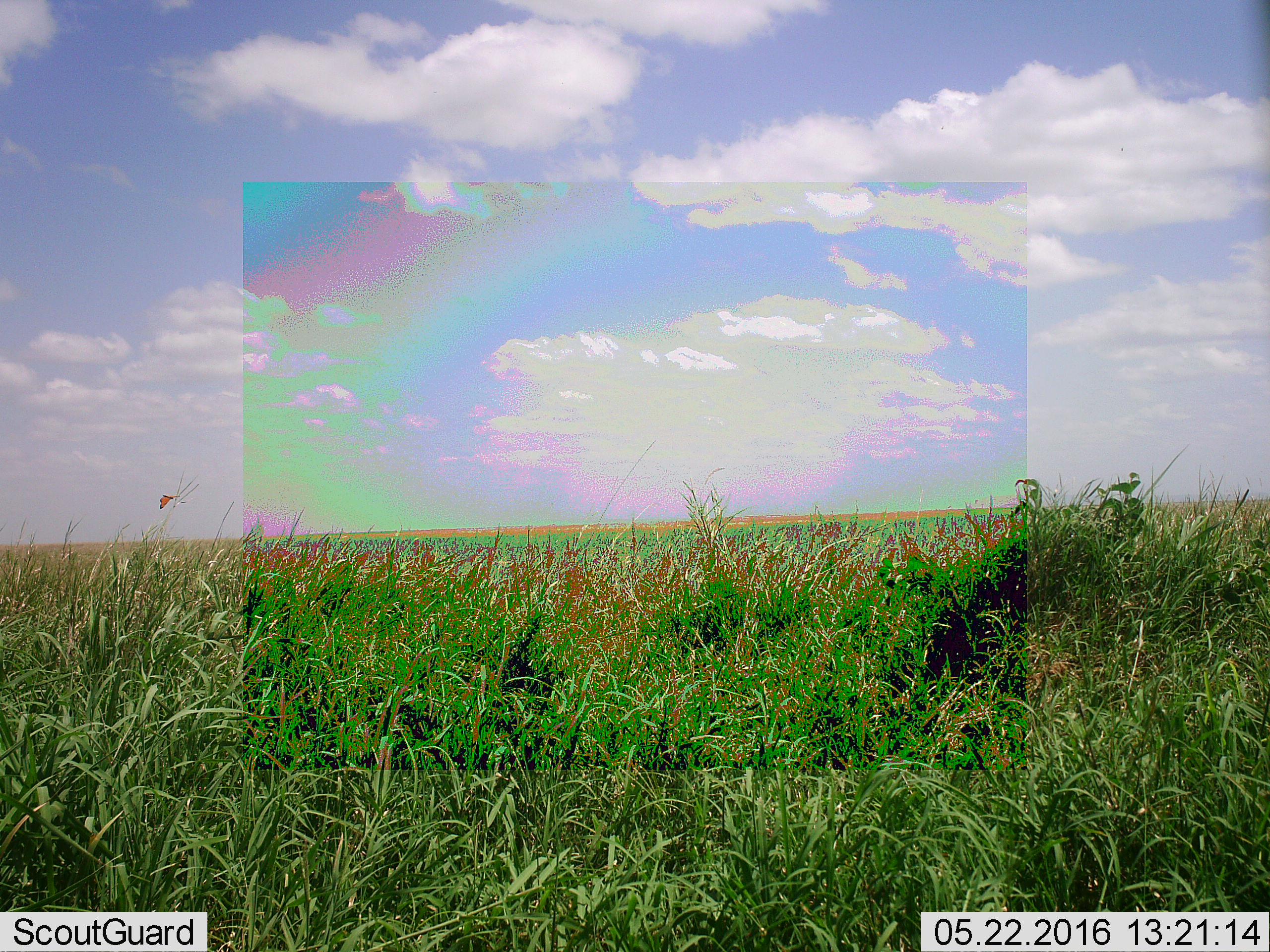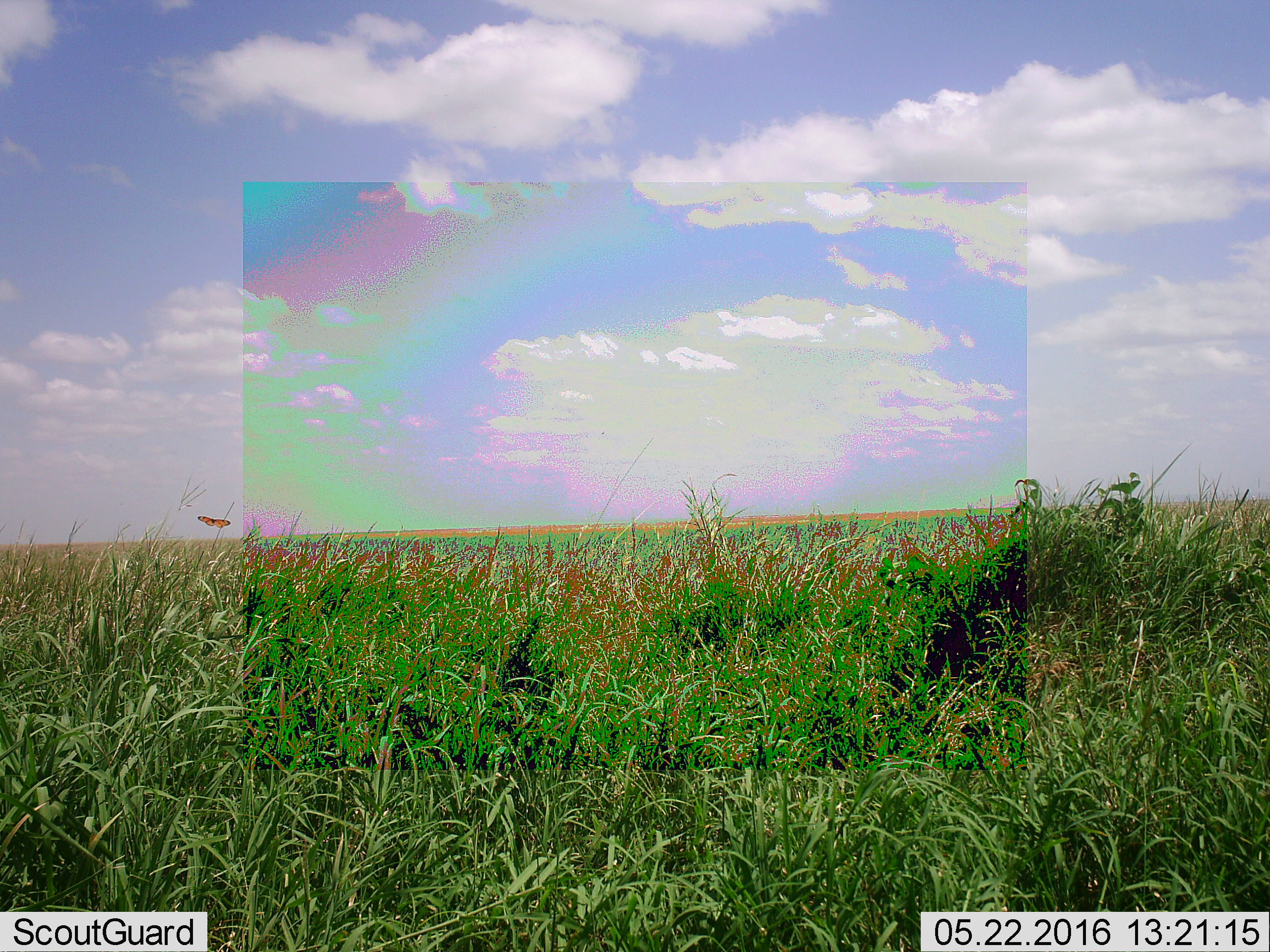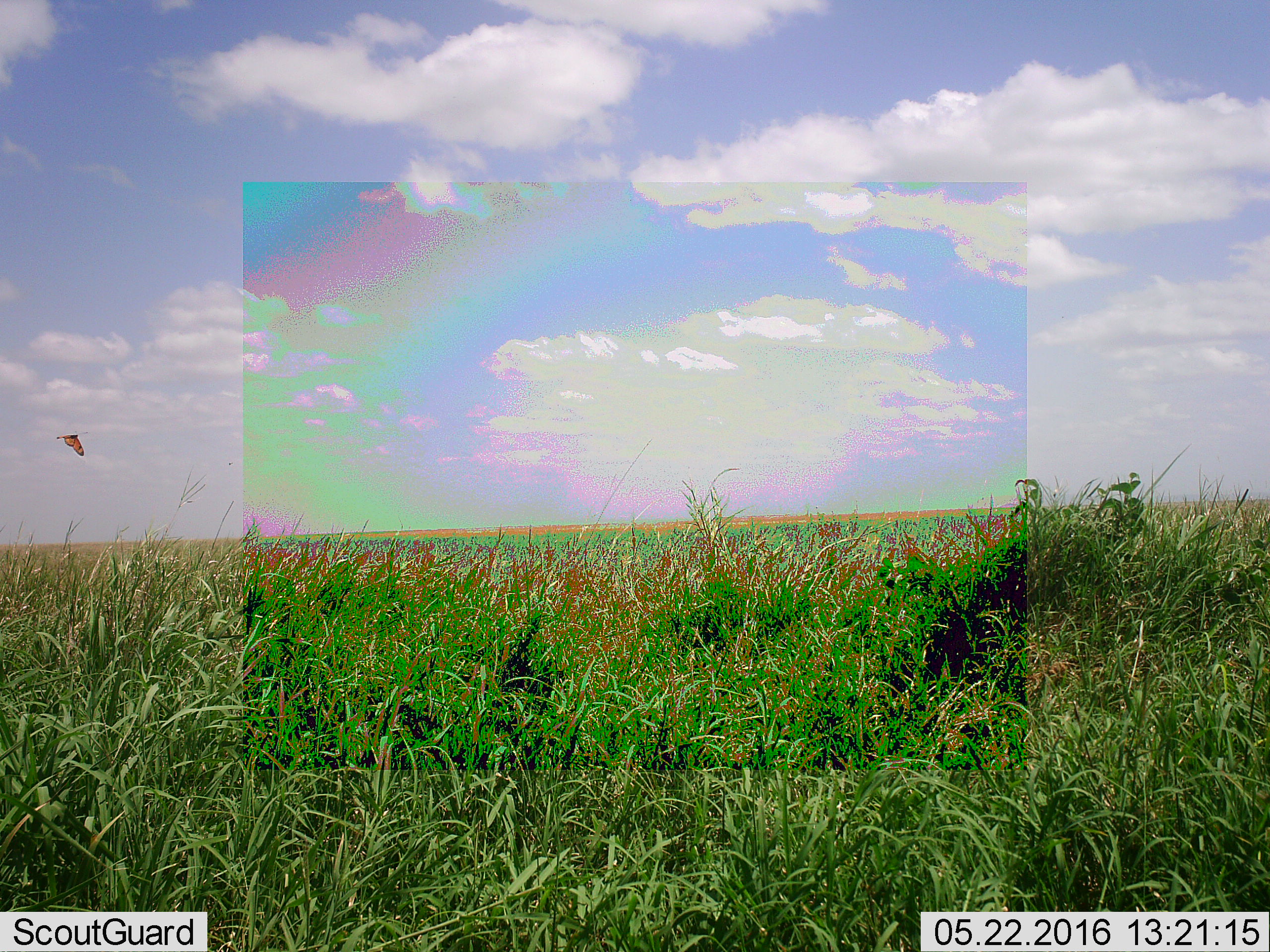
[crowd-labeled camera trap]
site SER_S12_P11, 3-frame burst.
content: unidentified animal